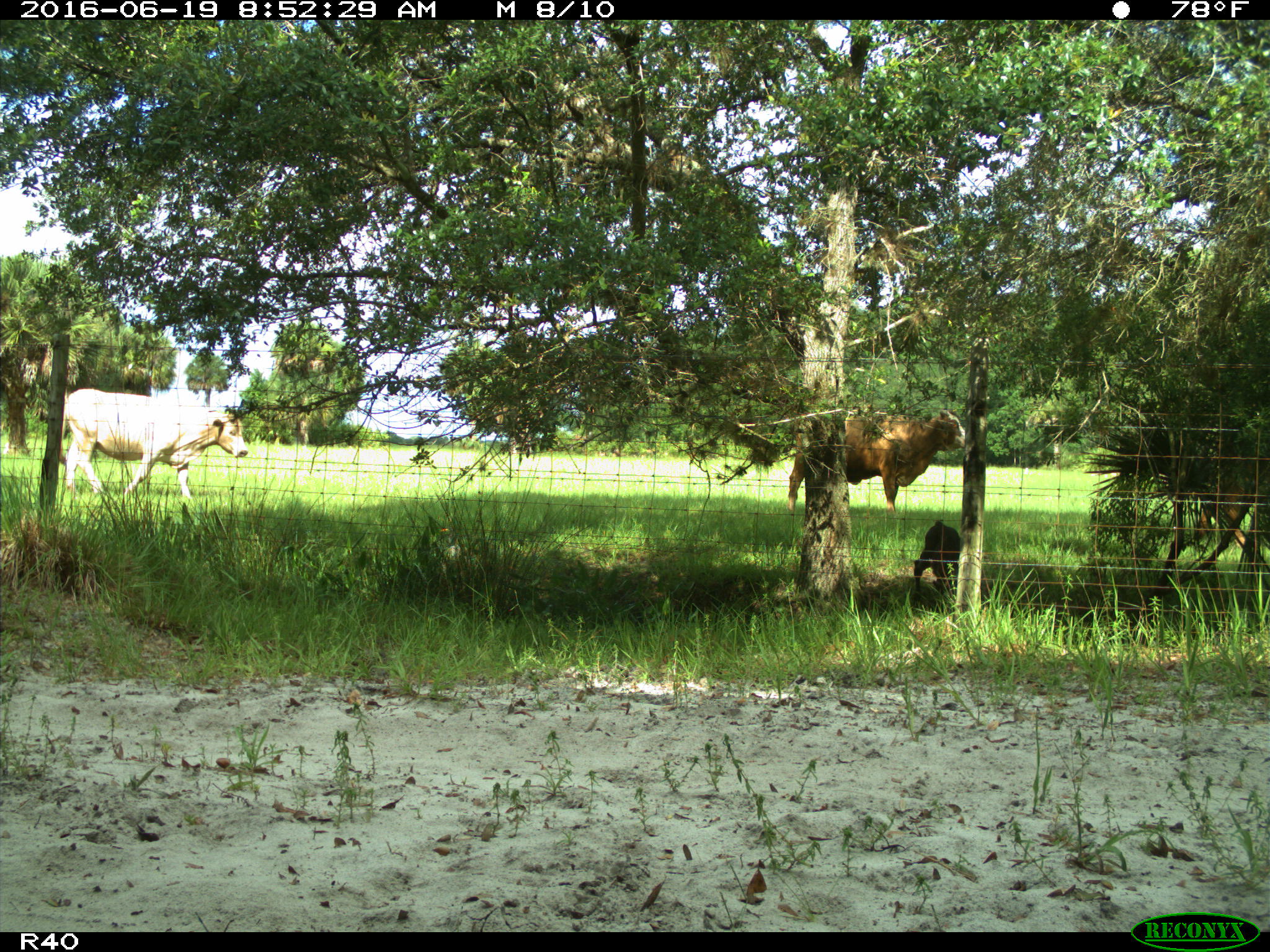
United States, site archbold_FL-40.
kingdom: Animalia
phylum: Chordata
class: Mammalia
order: Artiodactyla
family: Bovidae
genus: Bos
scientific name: Bos taurus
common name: domestic cow